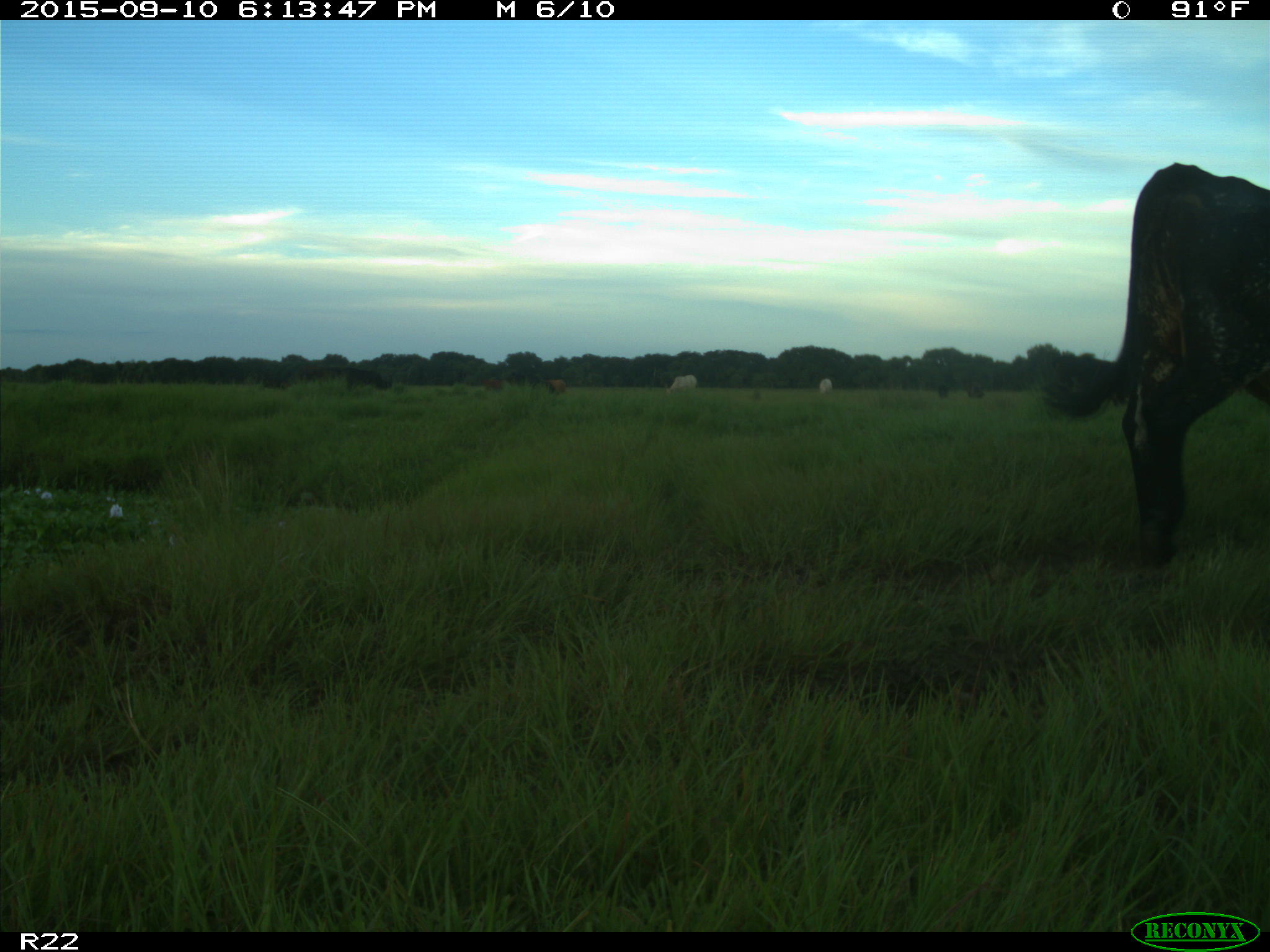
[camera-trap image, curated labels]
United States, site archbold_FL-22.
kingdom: Animalia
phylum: Chordata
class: Mammalia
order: Artiodactyla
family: Bovidae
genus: Bos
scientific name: Bos taurus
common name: domestic cow